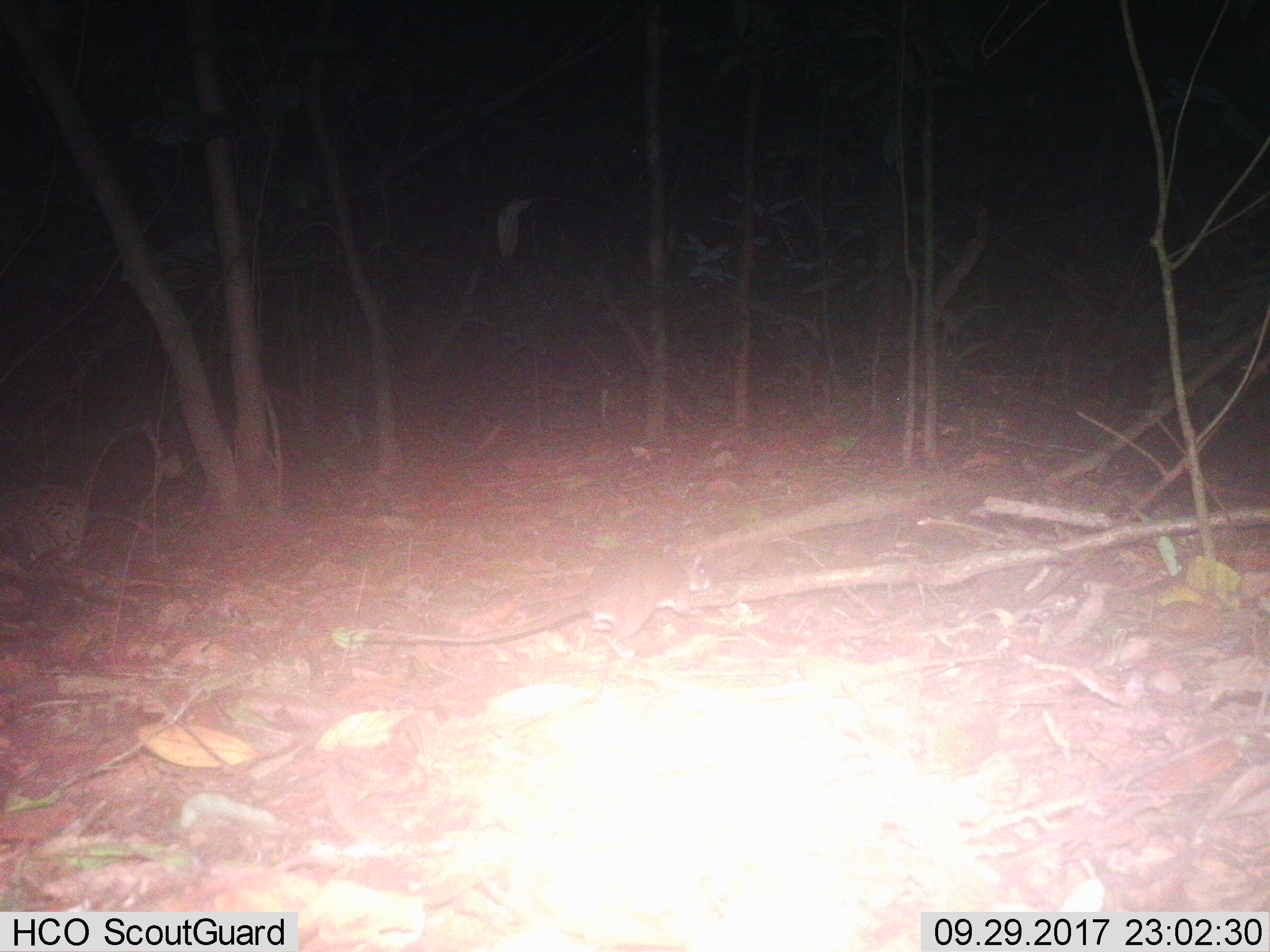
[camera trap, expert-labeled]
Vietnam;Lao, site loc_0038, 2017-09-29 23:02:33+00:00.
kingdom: Animalia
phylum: Chordata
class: Mammalia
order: Rodentia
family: Muridae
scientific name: Muridae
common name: old-world mice and rats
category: unidentified murid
Unidentified murid (old-world mice and rats) (Muridae). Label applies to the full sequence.